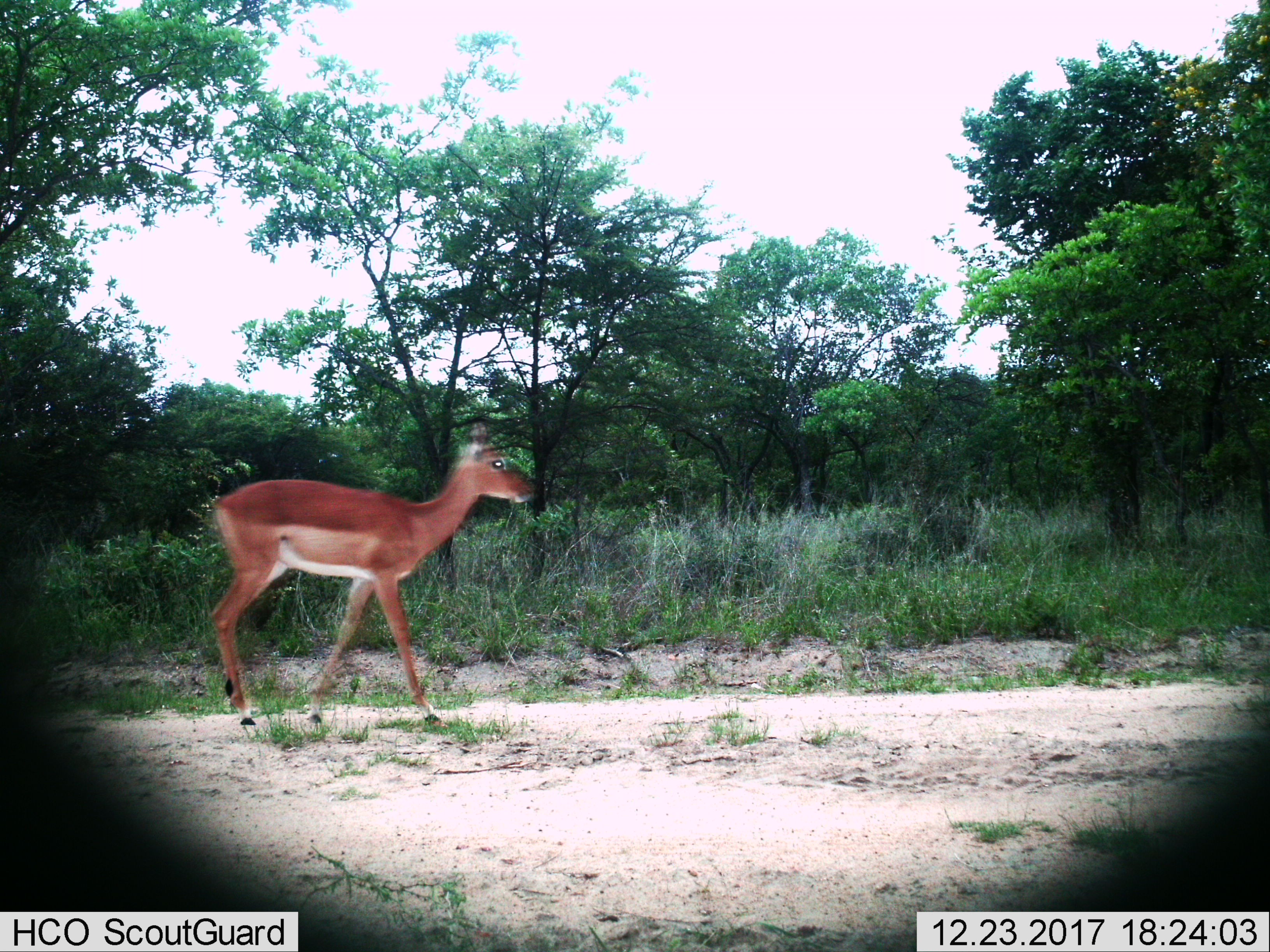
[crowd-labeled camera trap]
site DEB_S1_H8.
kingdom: Animalia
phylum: Chordata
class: Mammalia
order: Artiodactyla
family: Bovidae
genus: Aepyceros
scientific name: Aepyceros melampus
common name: impala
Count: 1.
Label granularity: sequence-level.